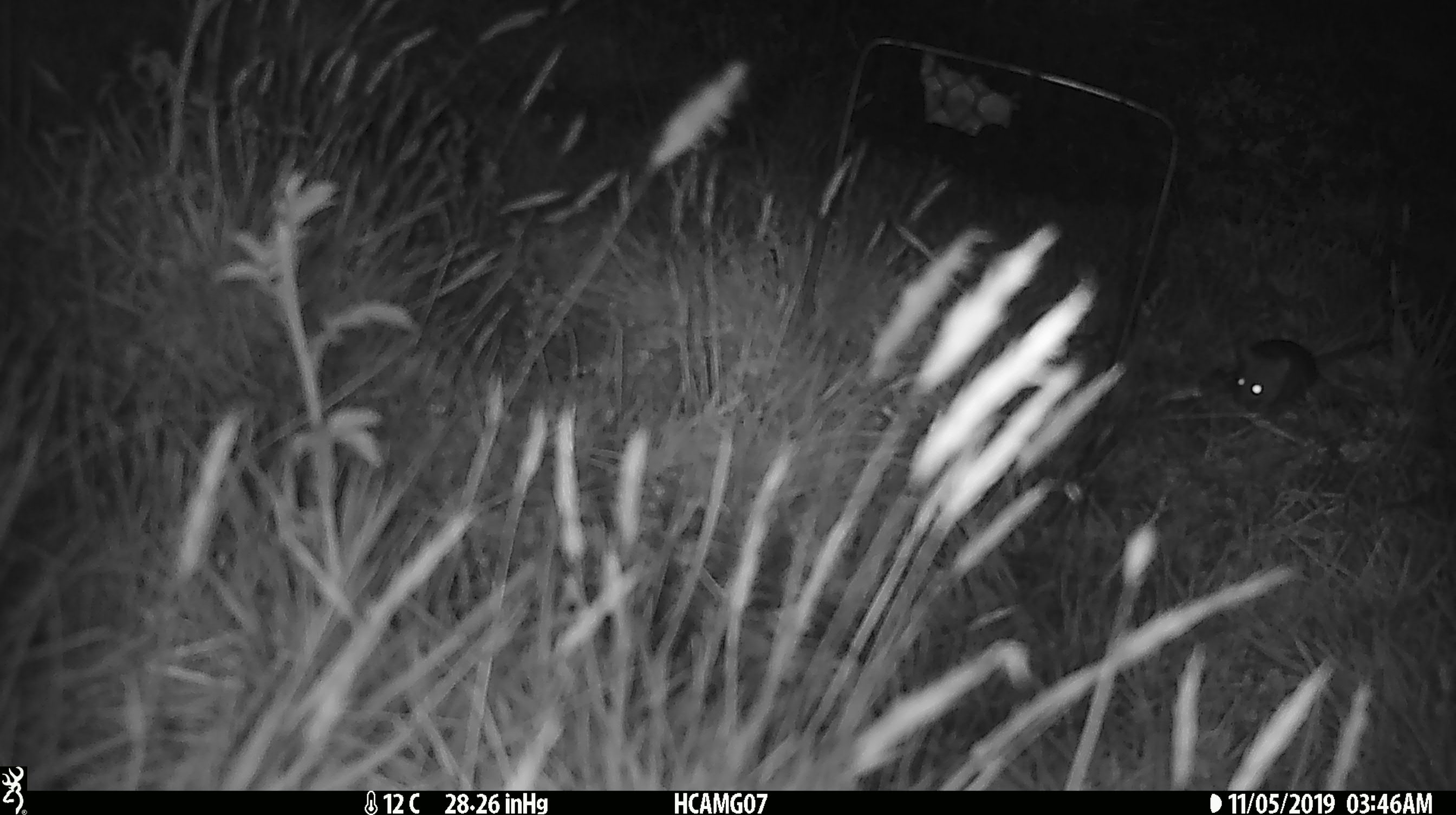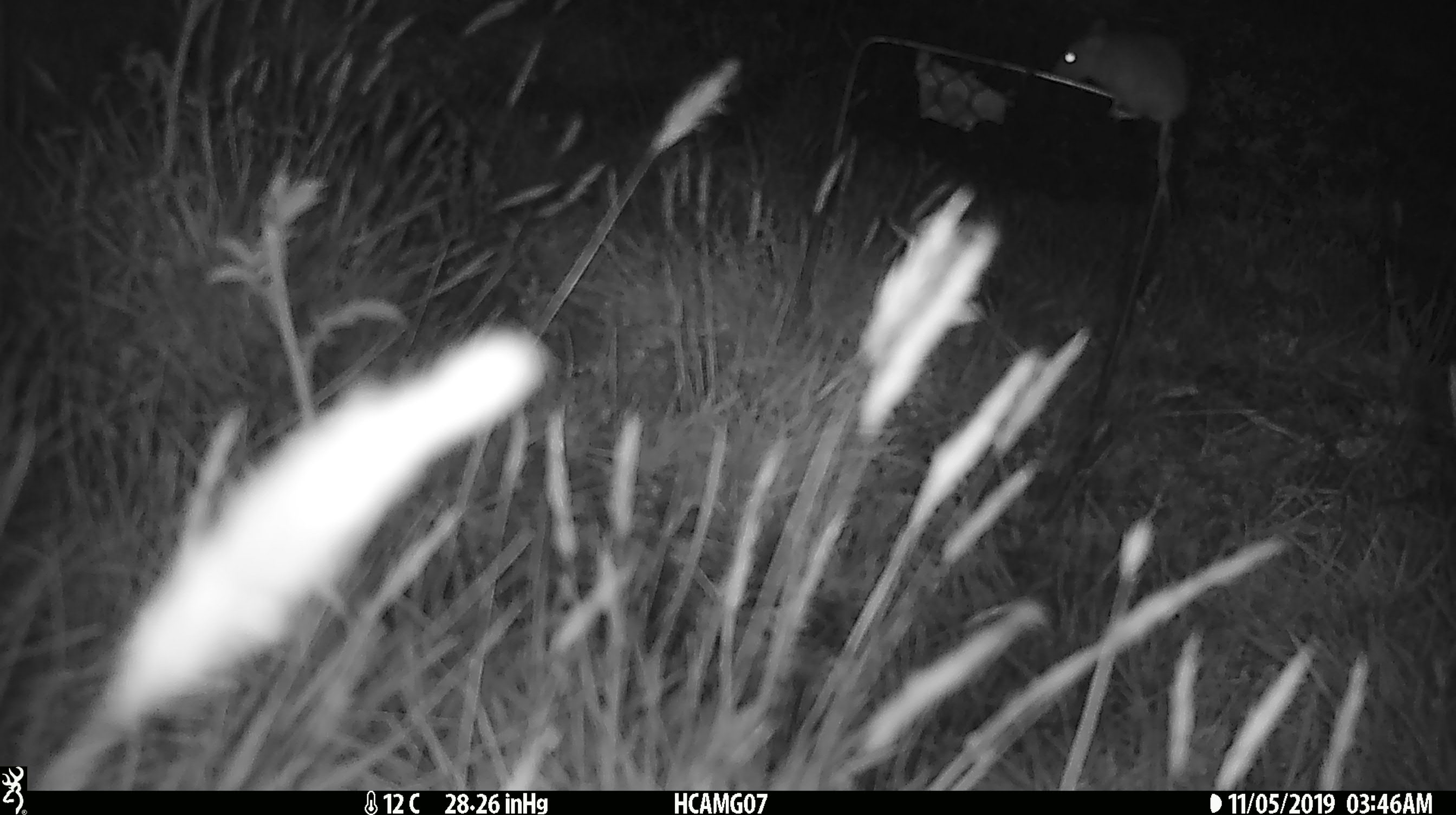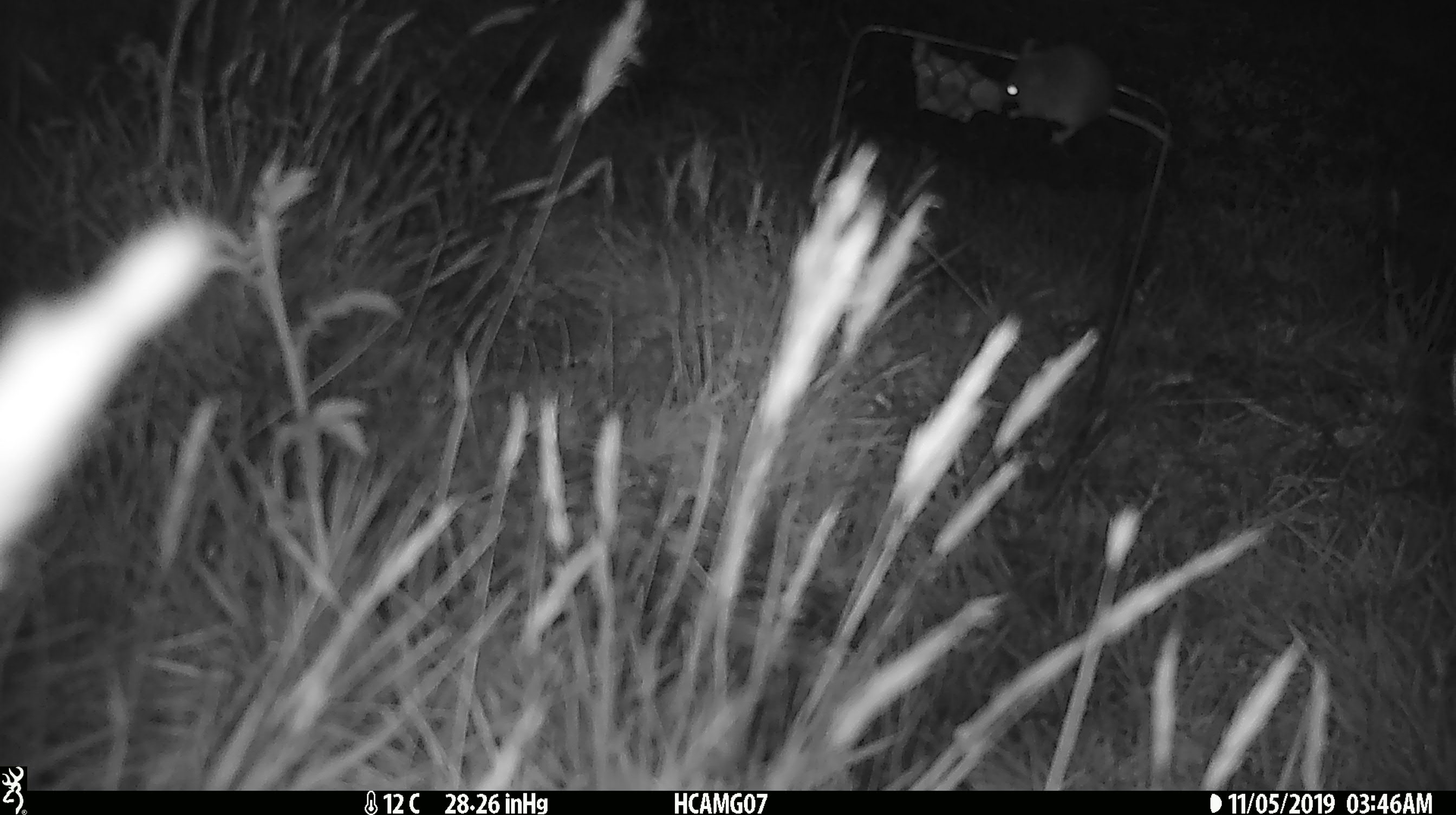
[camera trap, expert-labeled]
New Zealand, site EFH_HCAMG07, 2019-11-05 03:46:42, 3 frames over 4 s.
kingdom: Animalia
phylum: Chordata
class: Mammalia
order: Rodentia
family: Muridae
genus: Mus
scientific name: Mus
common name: mouse